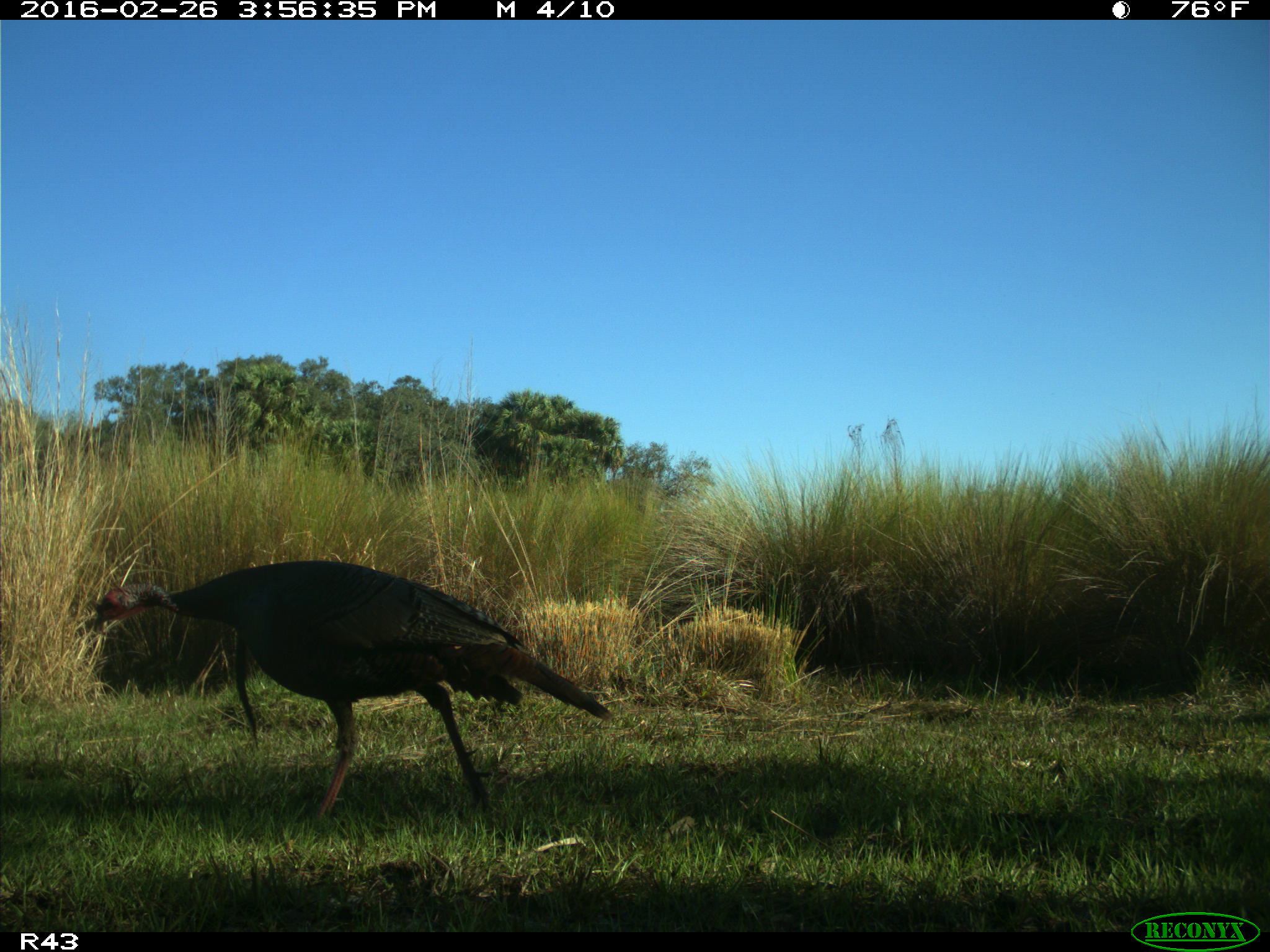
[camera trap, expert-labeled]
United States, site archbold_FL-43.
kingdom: Animalia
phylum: Chordata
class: Aves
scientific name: Aves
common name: birds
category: unidentified bird